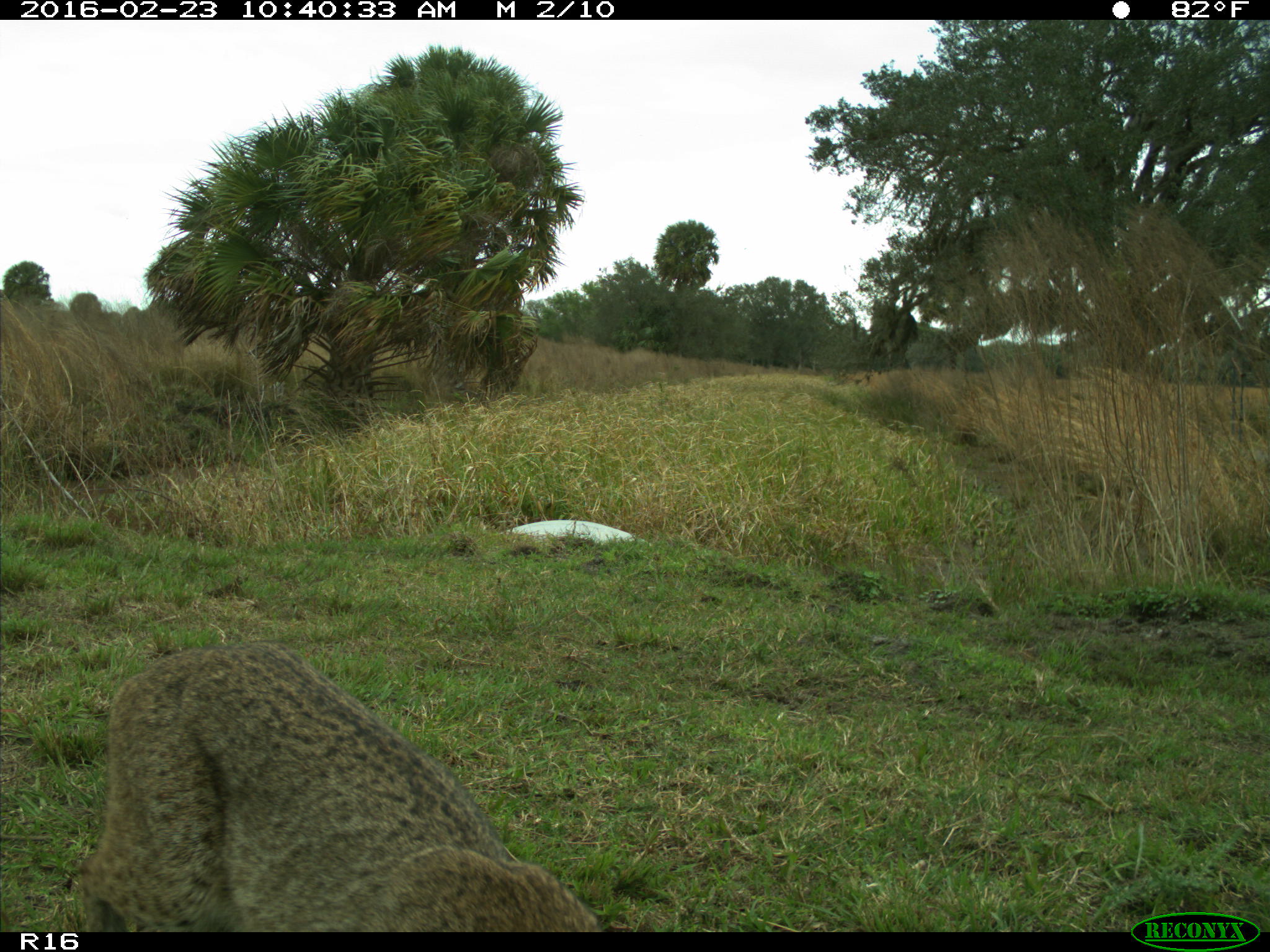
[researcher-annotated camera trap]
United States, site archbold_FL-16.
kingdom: Animalia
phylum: Chordata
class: Mammalia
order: Carnivora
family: Felidae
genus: Lynx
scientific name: Lynx rufus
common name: bobcat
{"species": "Lynx rufus (bobcat)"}